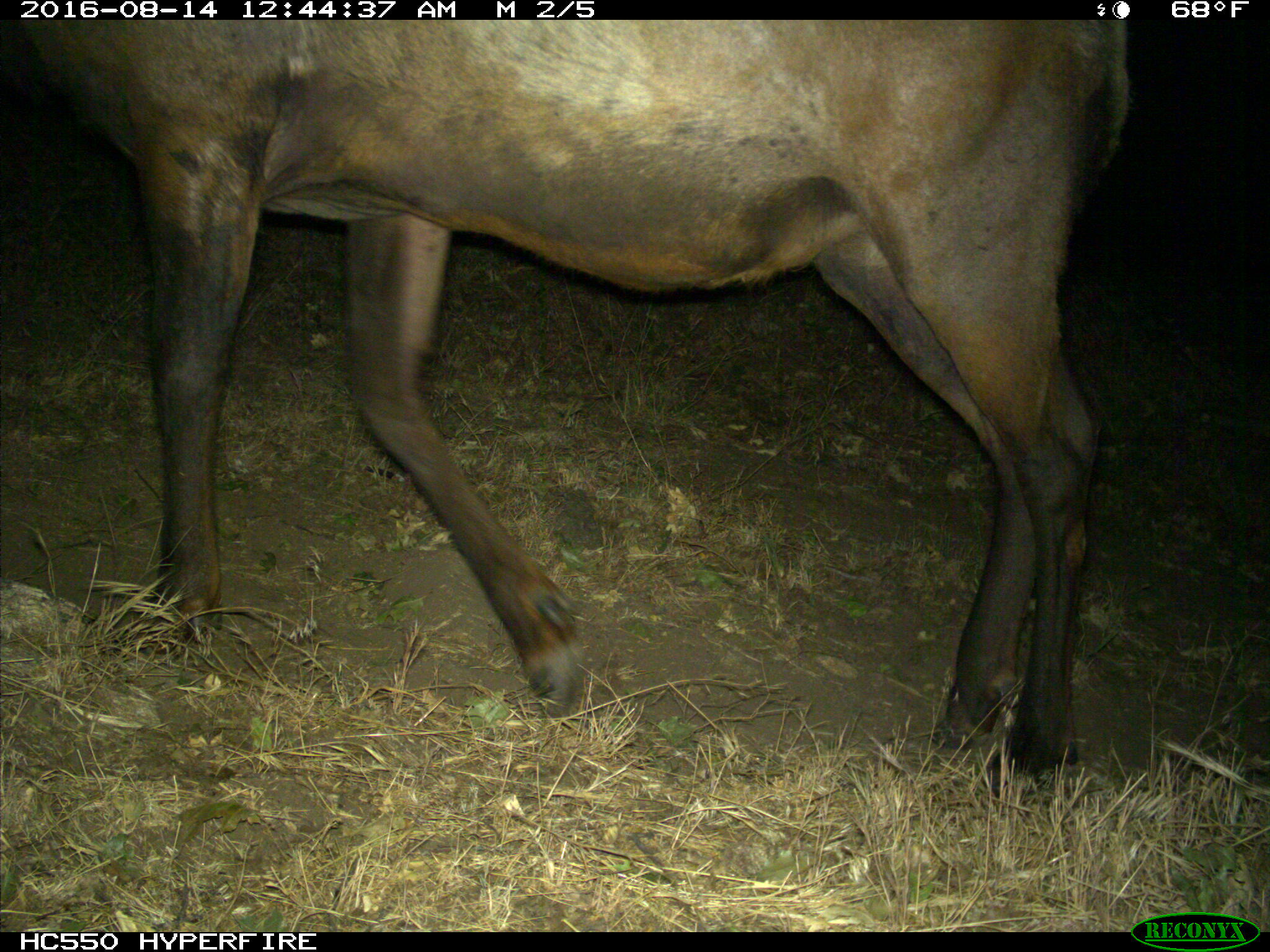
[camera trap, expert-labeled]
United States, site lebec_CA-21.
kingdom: Animalia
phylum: Chordata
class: Mammalia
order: Artiodactyla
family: Cervidae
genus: Cervus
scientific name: Cervus canadensis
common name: elk